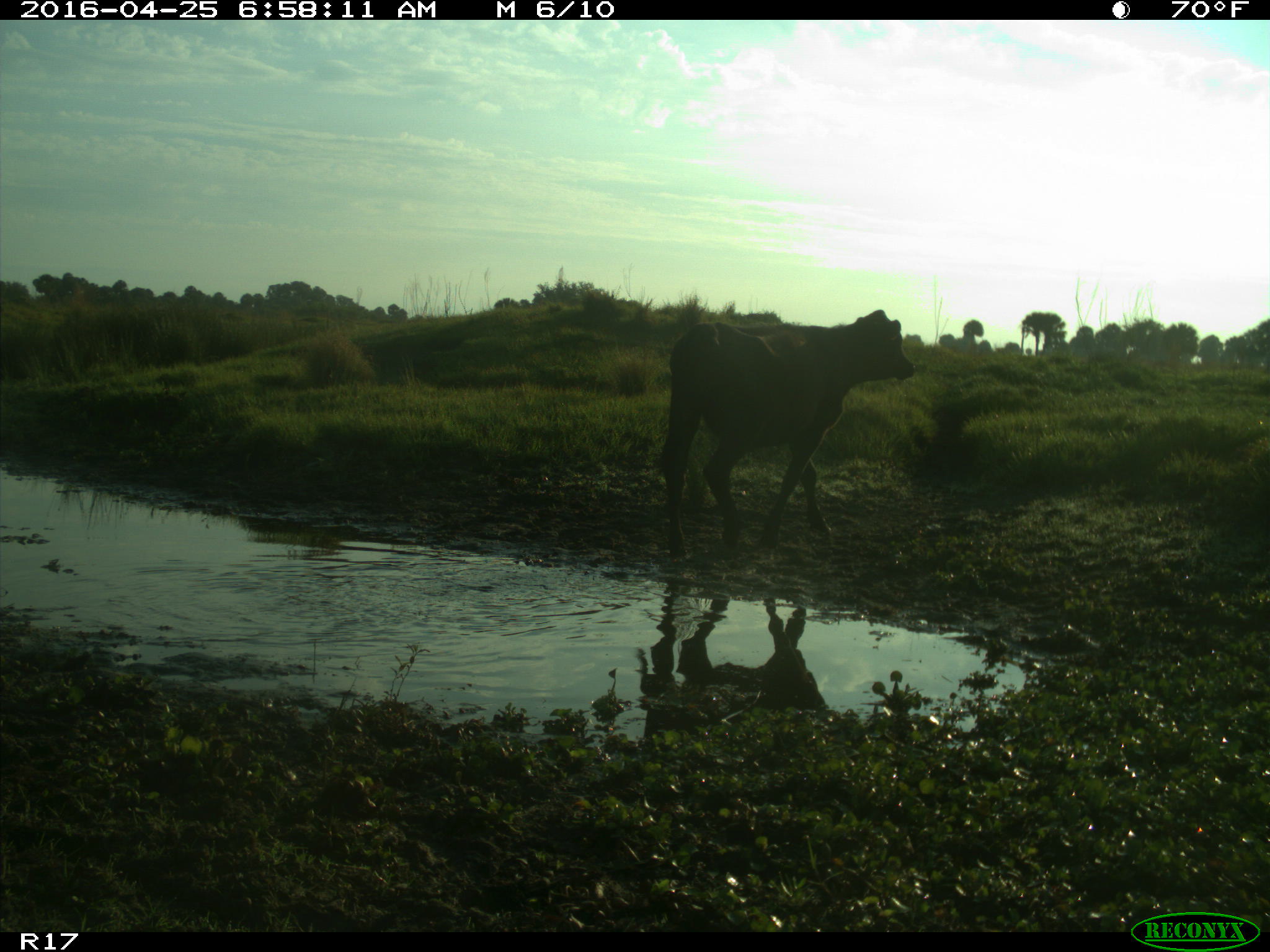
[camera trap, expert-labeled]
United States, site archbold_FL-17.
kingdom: Animalia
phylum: Chordata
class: Mammalia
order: Artiodactyla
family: Bovidae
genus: Bos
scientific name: Bos taurus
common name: domestic cow